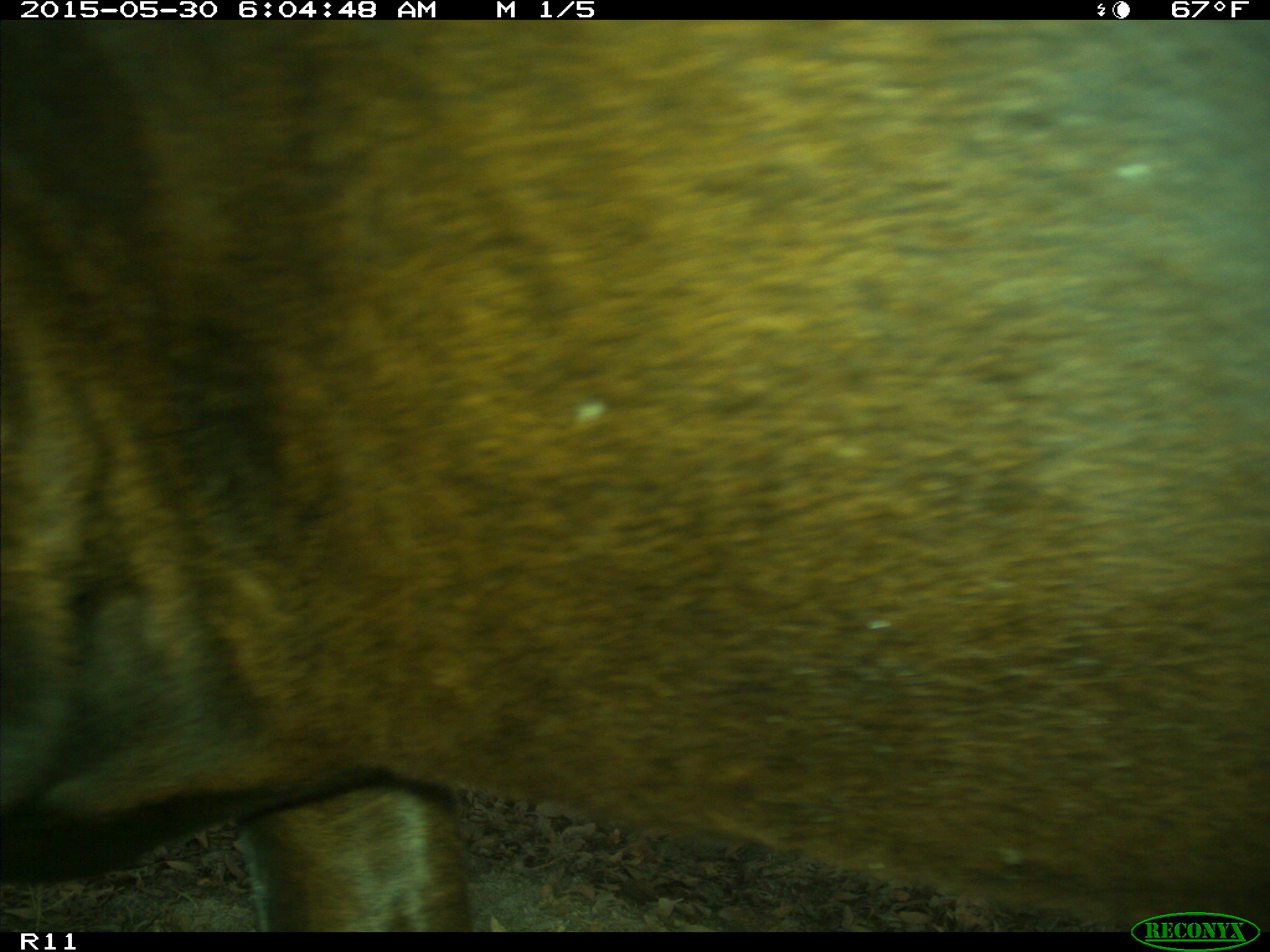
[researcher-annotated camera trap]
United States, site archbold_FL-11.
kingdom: Animalia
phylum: Chordata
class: Mammalia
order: Artiodactyla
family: Bovidae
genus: Bos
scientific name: Bos taurus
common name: domestic cow